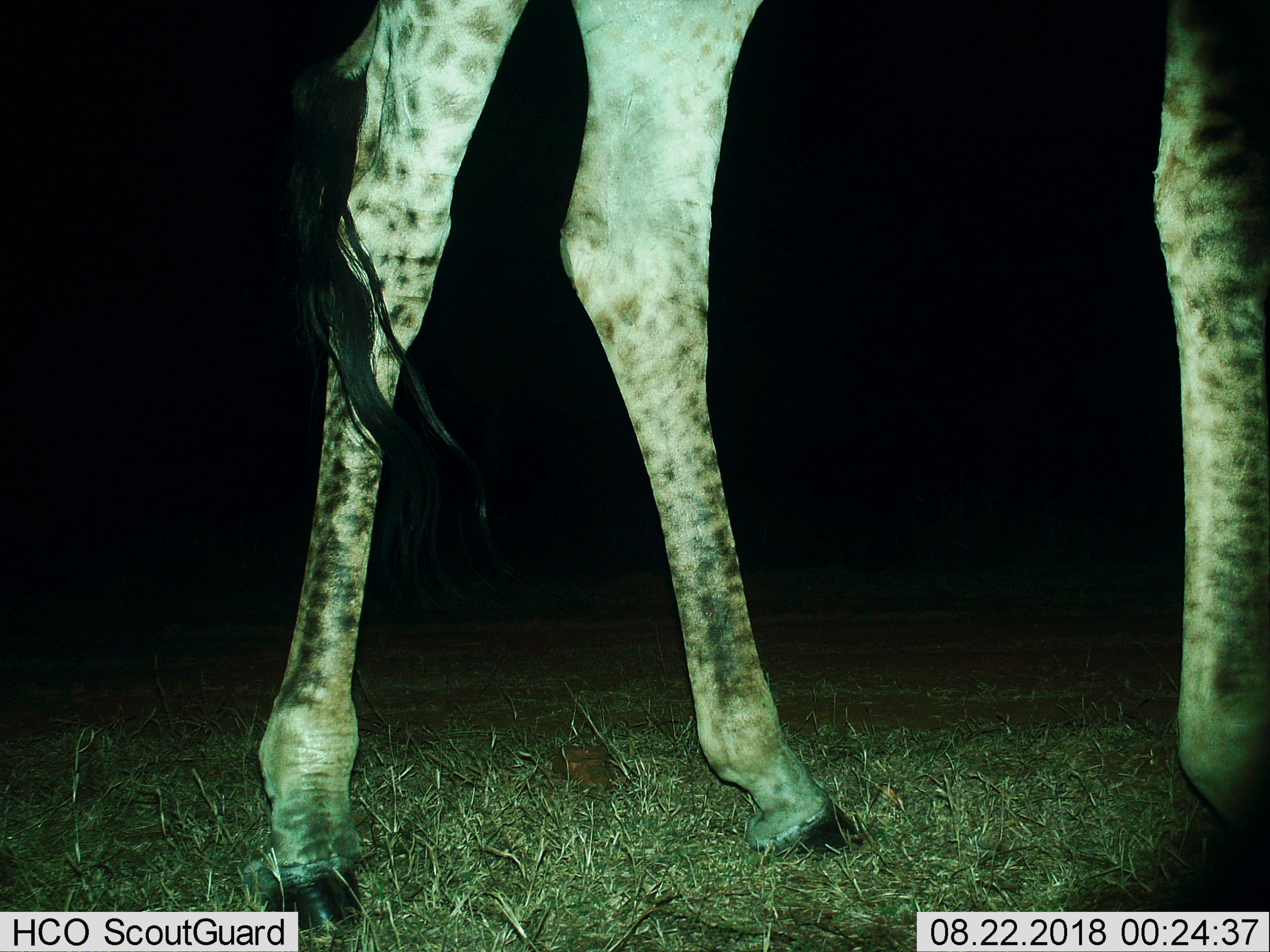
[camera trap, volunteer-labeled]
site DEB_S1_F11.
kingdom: Animalia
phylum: Chordata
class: Mammalia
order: Artiodactyla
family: Giraffidae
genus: Giraffa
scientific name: Giraffa camelopardalis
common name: giraffe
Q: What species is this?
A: Giraffe (Giraffa camelopardalis).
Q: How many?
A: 1.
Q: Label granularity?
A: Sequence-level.